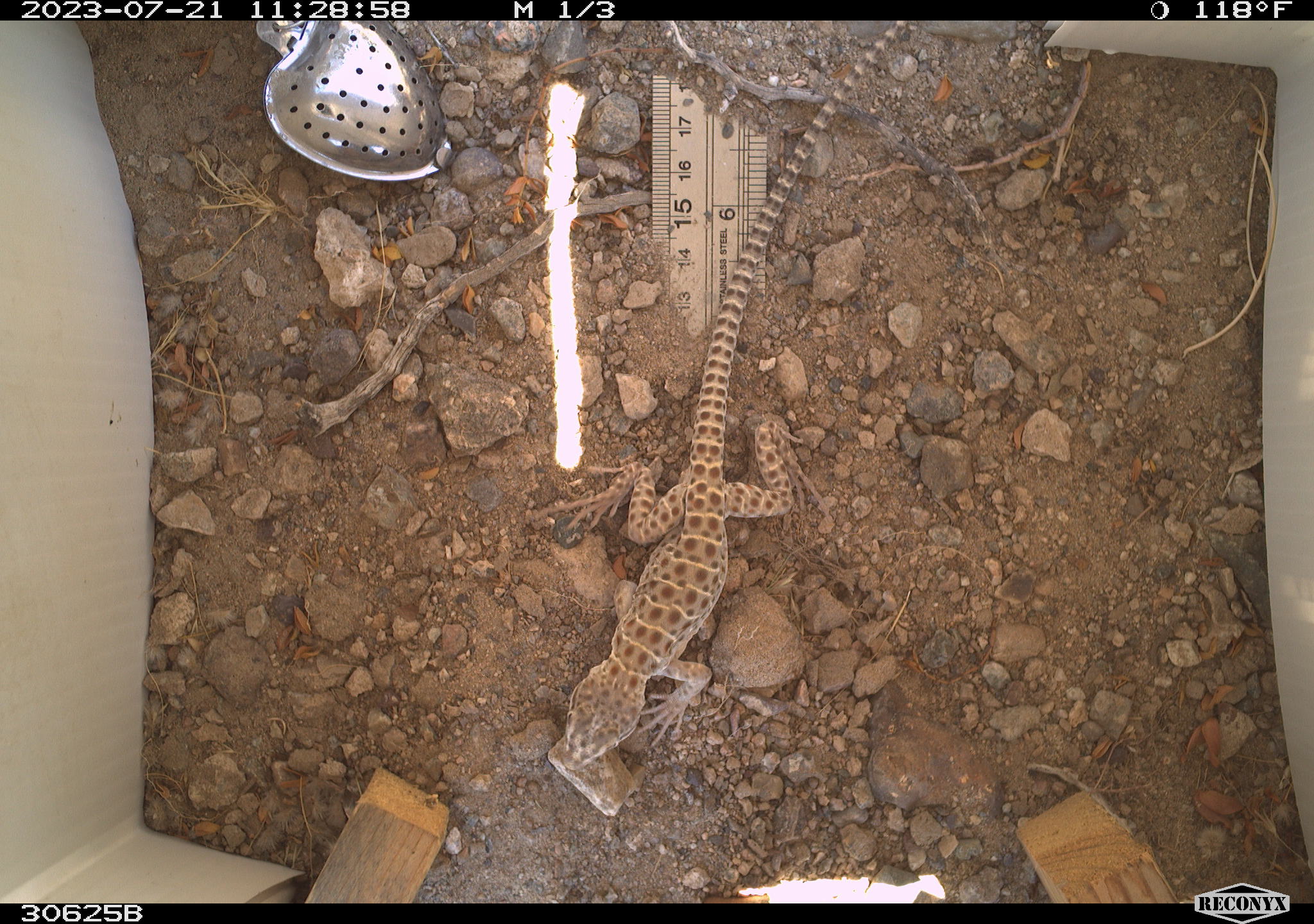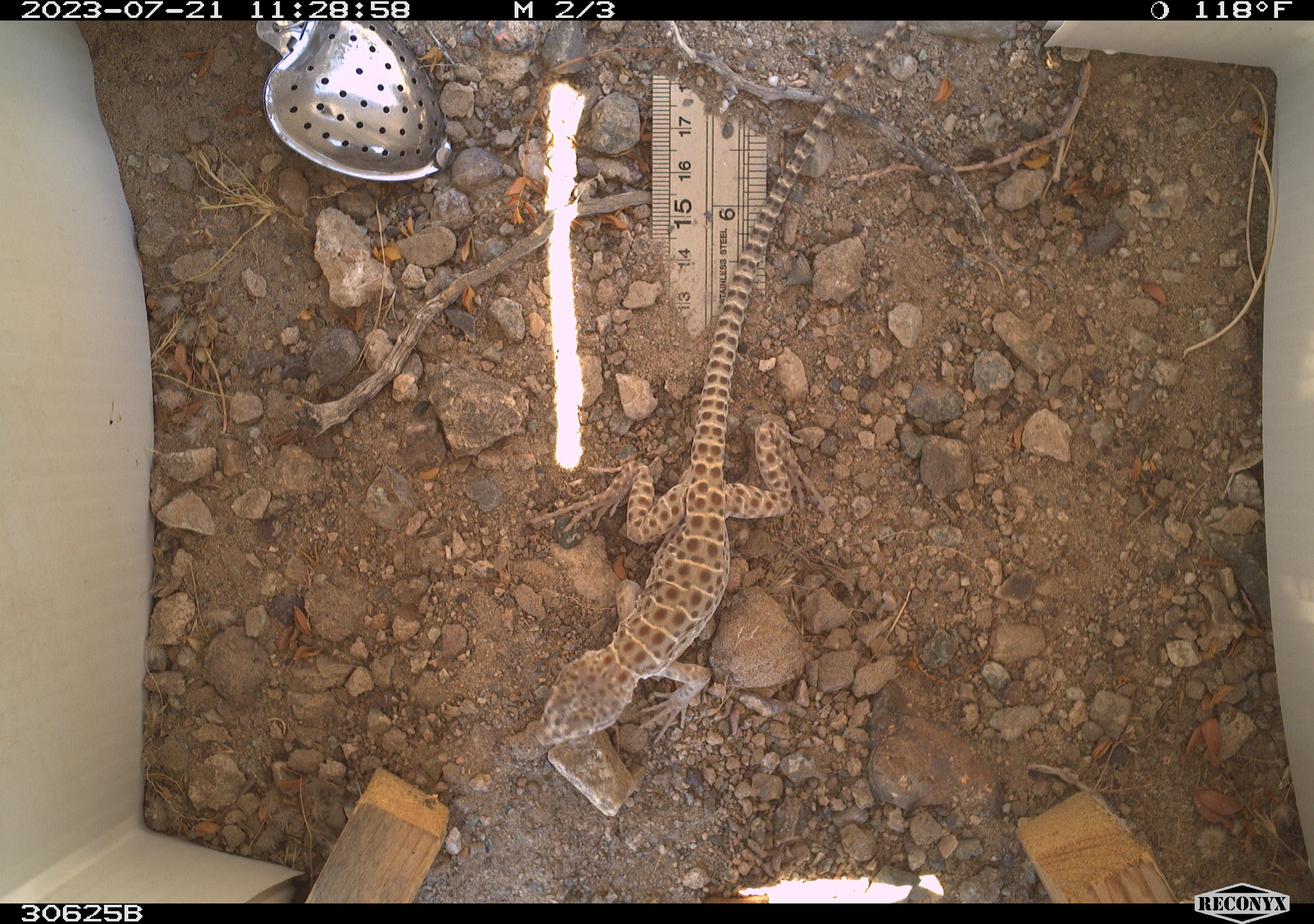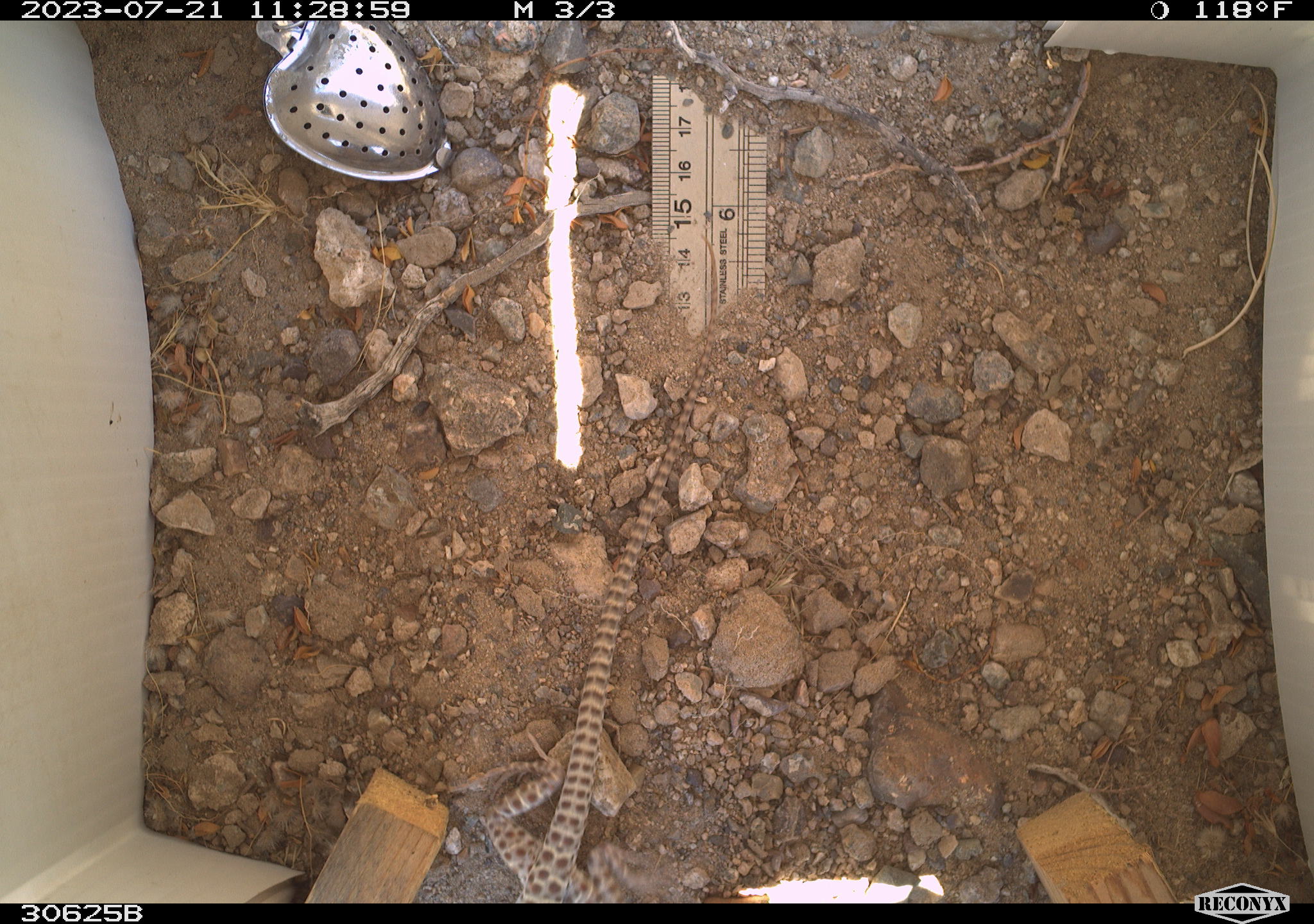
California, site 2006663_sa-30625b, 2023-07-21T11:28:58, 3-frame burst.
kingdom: Animalia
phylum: Chordata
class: Reptilia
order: Squamata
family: Crotaphytidae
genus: Gambelia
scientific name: Gambelia wislizenii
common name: long-nosed leopard lizard